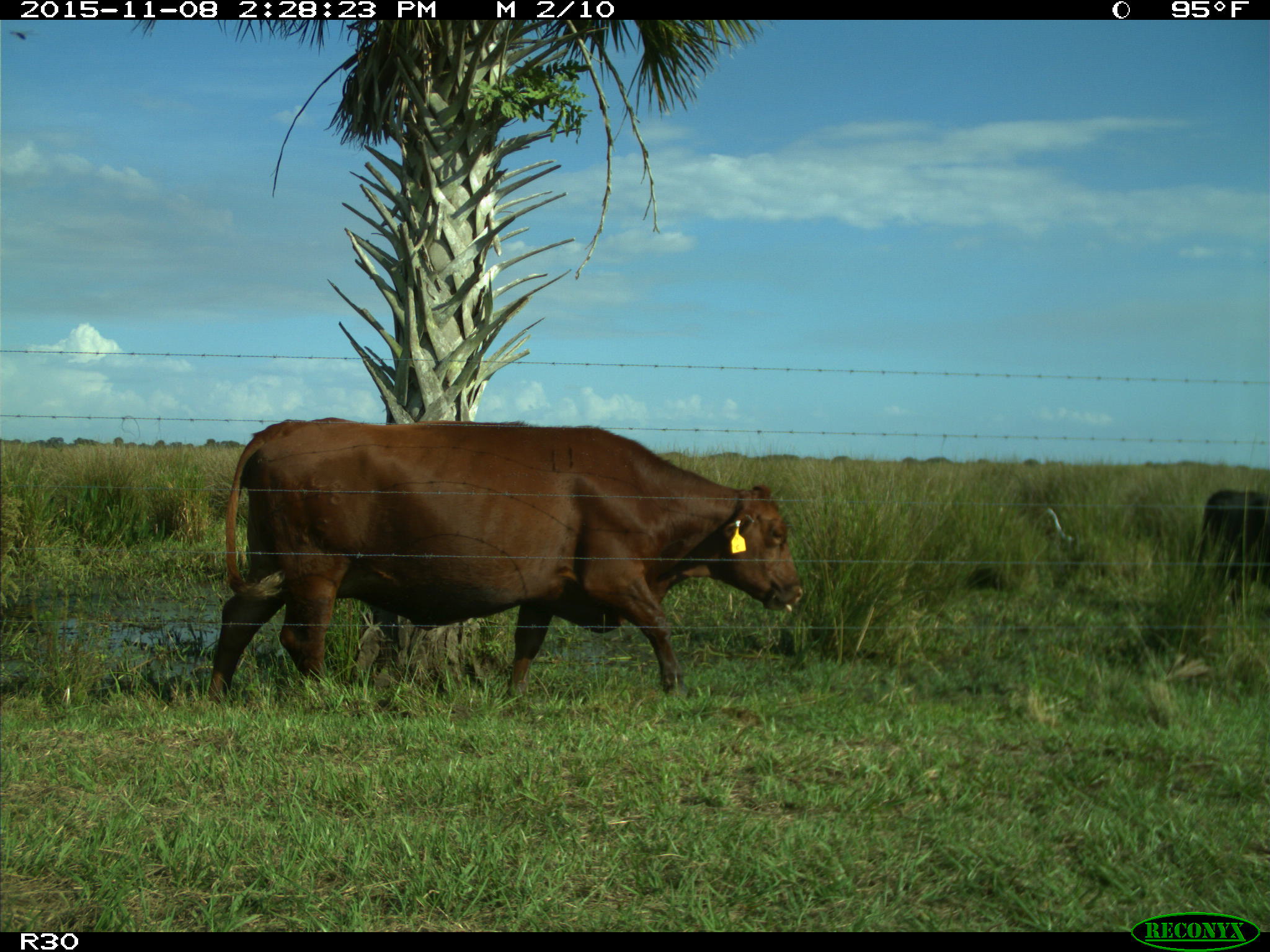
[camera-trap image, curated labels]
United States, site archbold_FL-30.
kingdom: Animalia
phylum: Chordata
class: Mammalia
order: Artiodactyla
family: Bovidae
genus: Bos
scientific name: Bos taurus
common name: domestic cow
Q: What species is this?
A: Bos taurus (domestic cow).